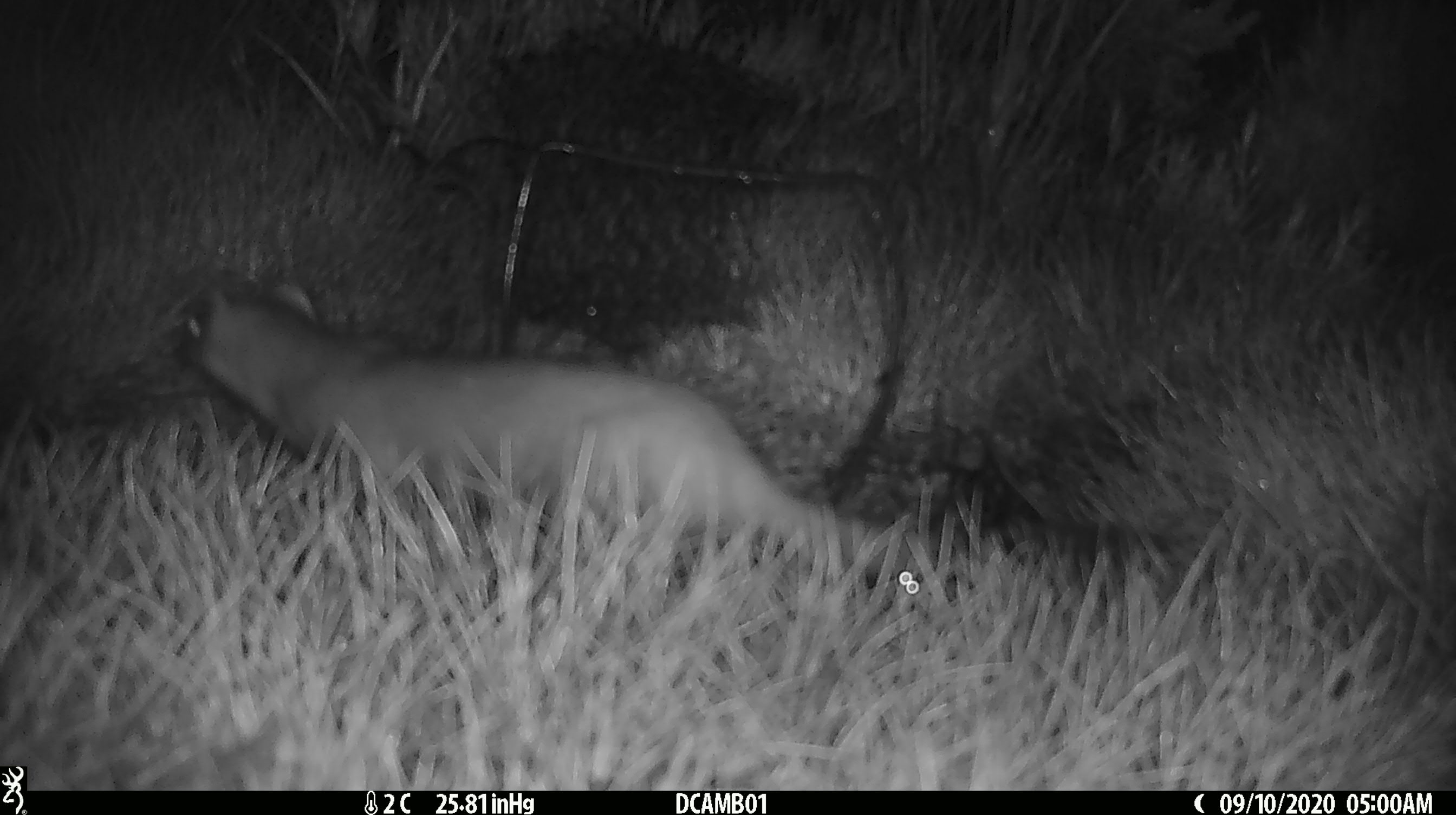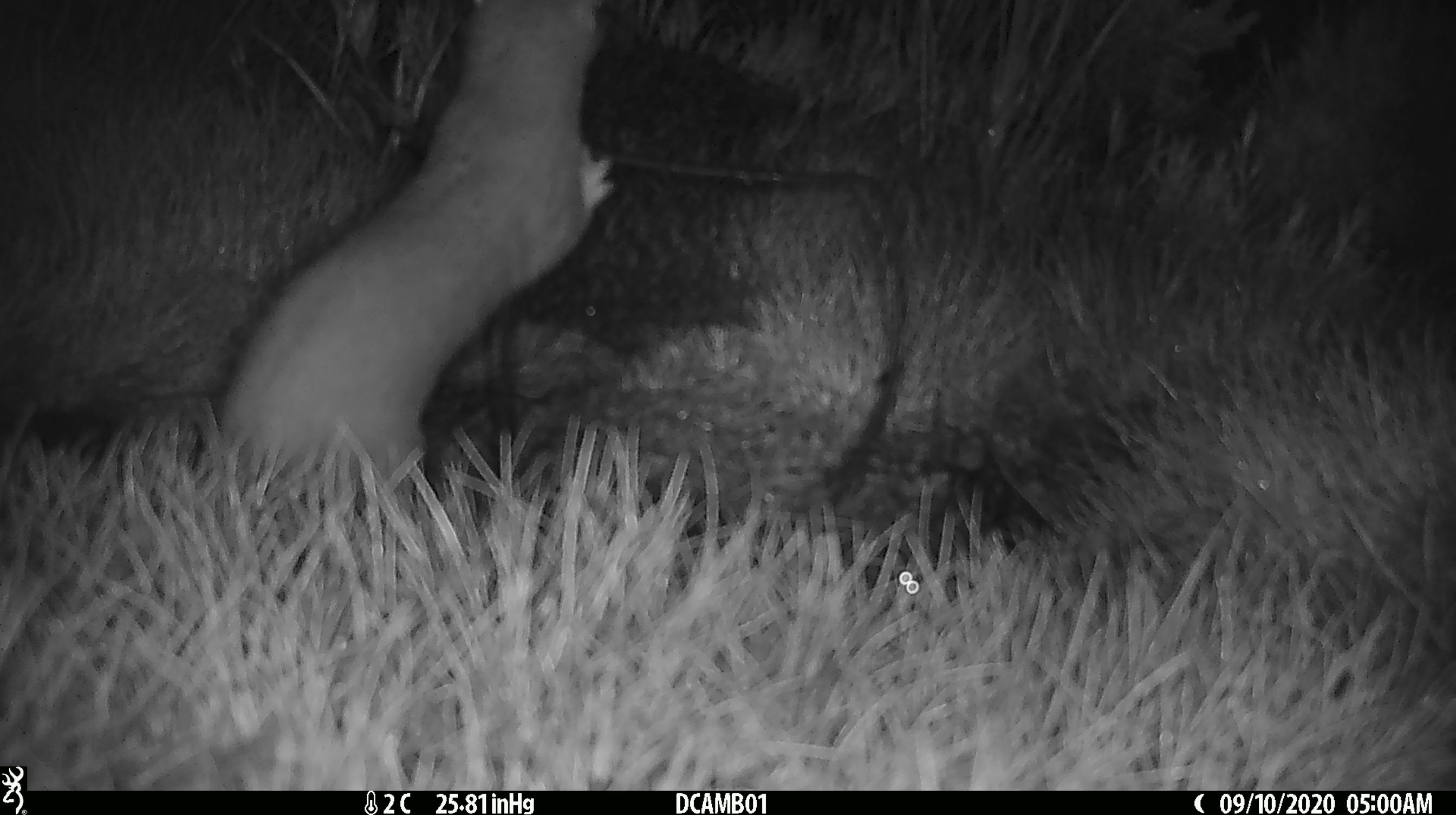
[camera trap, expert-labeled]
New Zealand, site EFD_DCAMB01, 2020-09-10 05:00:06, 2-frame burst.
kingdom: Animalia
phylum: Chordata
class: Mammalia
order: Carnivora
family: Mustelidae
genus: Mustela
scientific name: Mustela erminea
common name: stoat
Stoat (Mustela erminea).